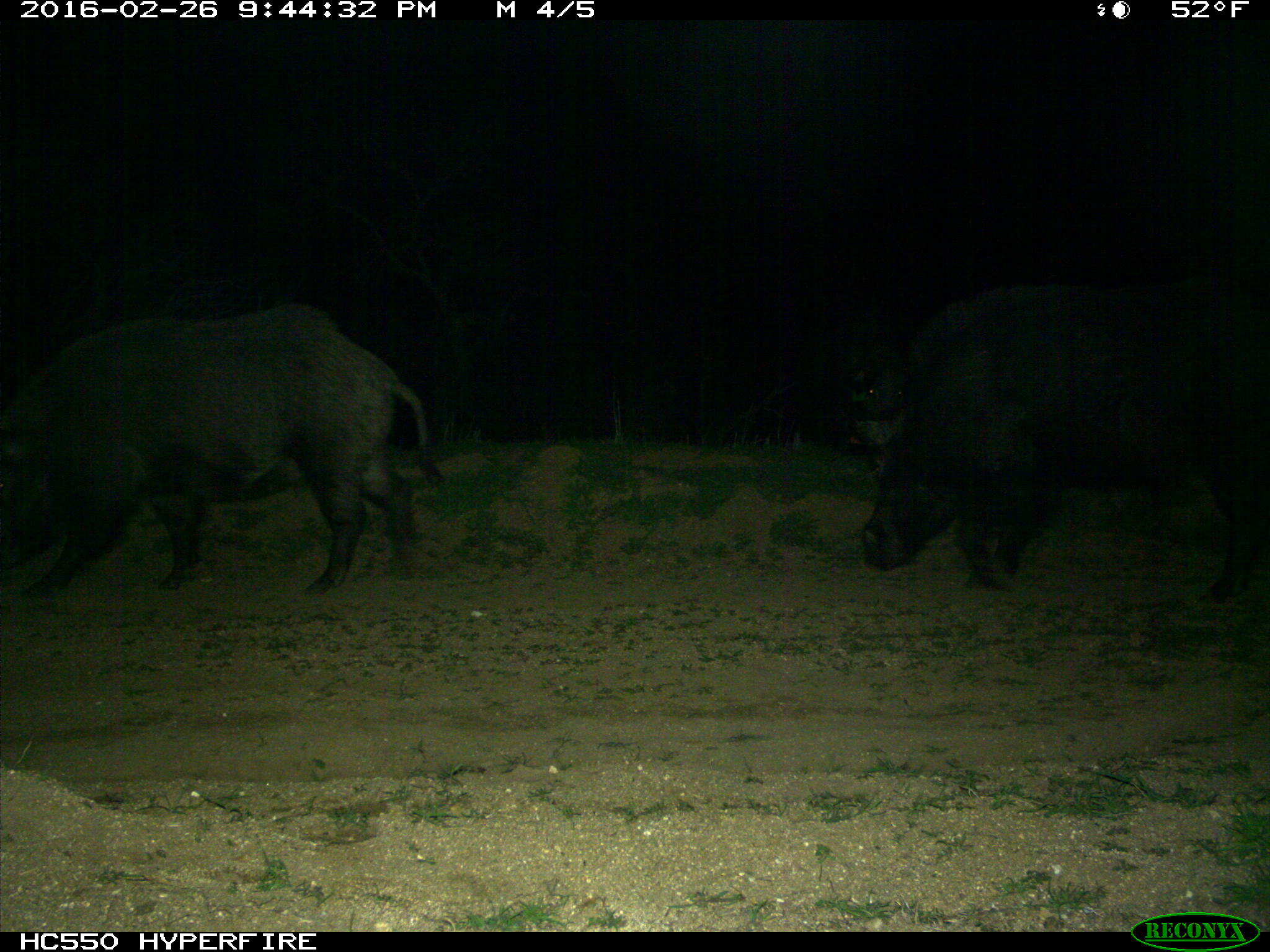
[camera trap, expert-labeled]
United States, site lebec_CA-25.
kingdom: Animalia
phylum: Chordata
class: Mammalia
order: Artiodactyla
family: Suidae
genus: Sus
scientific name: Sus scrofa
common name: wild boar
Sus scrofa (wild boar).